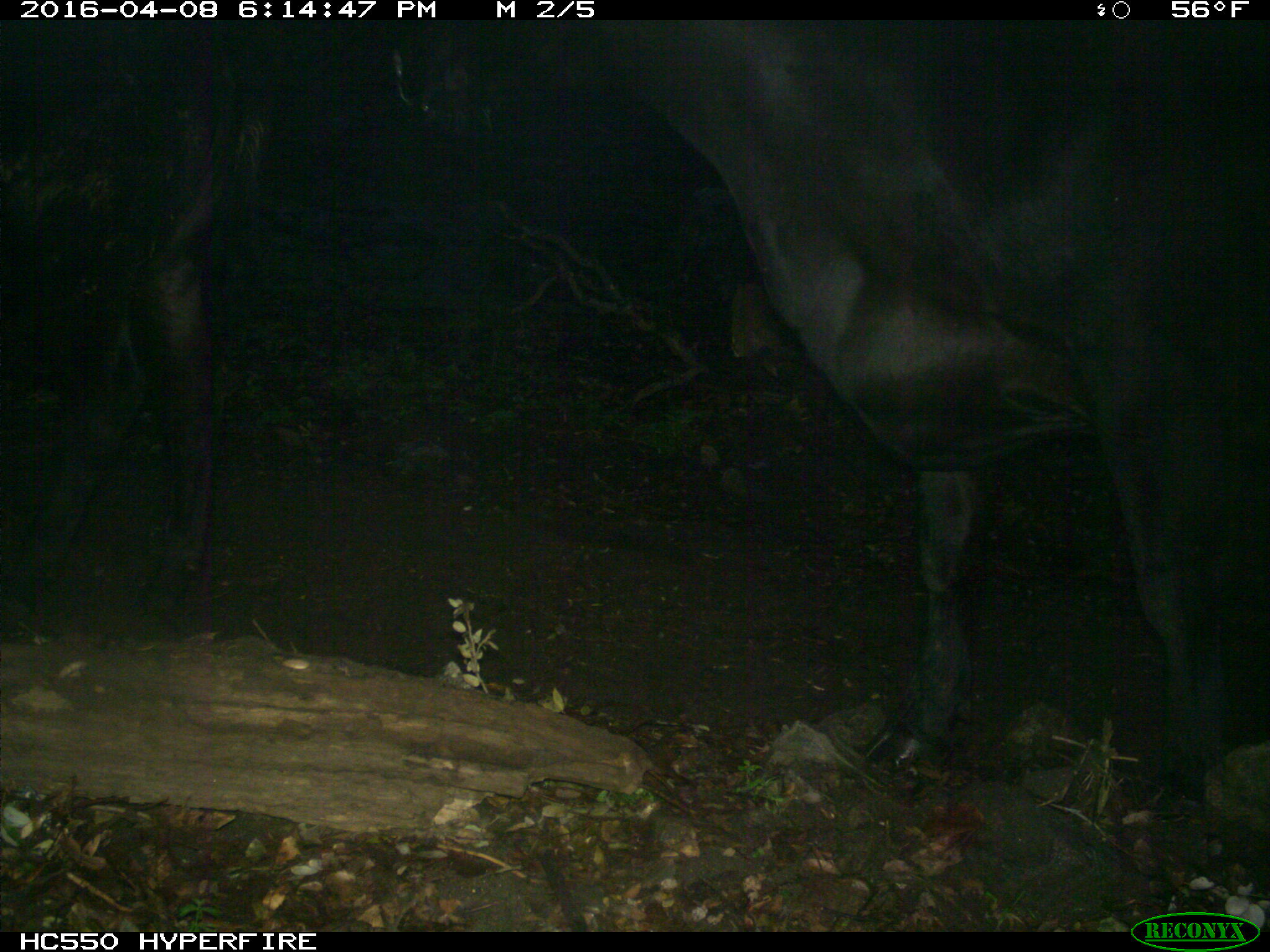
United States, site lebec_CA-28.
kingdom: Animalia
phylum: Chordata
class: Mammalia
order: Artiodactyla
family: Bovidae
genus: Bos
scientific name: Bos taurus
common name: domestic cow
Bos taurus (domestic cow).